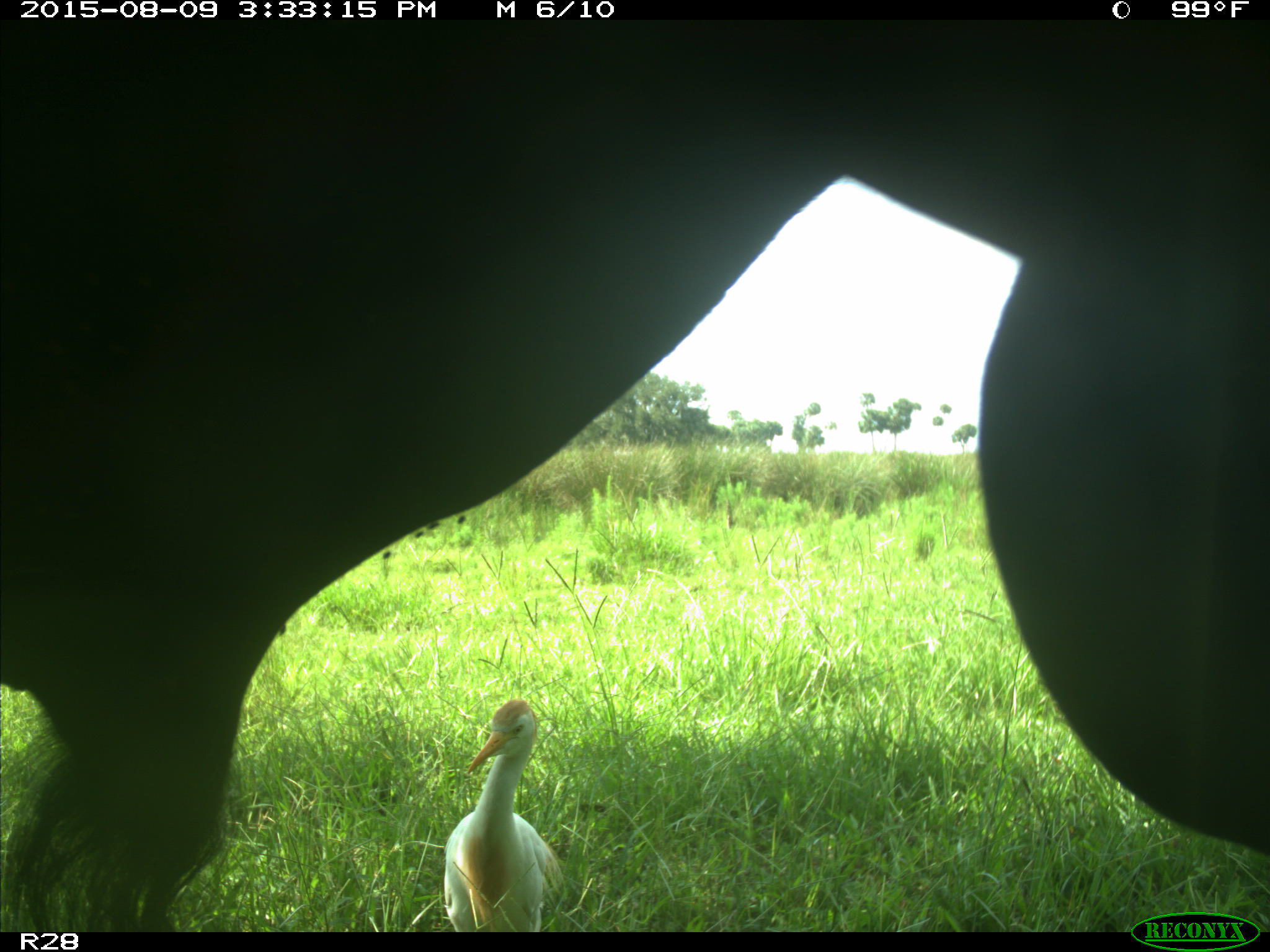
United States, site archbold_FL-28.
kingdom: Animalia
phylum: Chordata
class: Mammalia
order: Artiodactyla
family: Bovidae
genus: Bos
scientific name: Bos taurus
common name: domestic cow